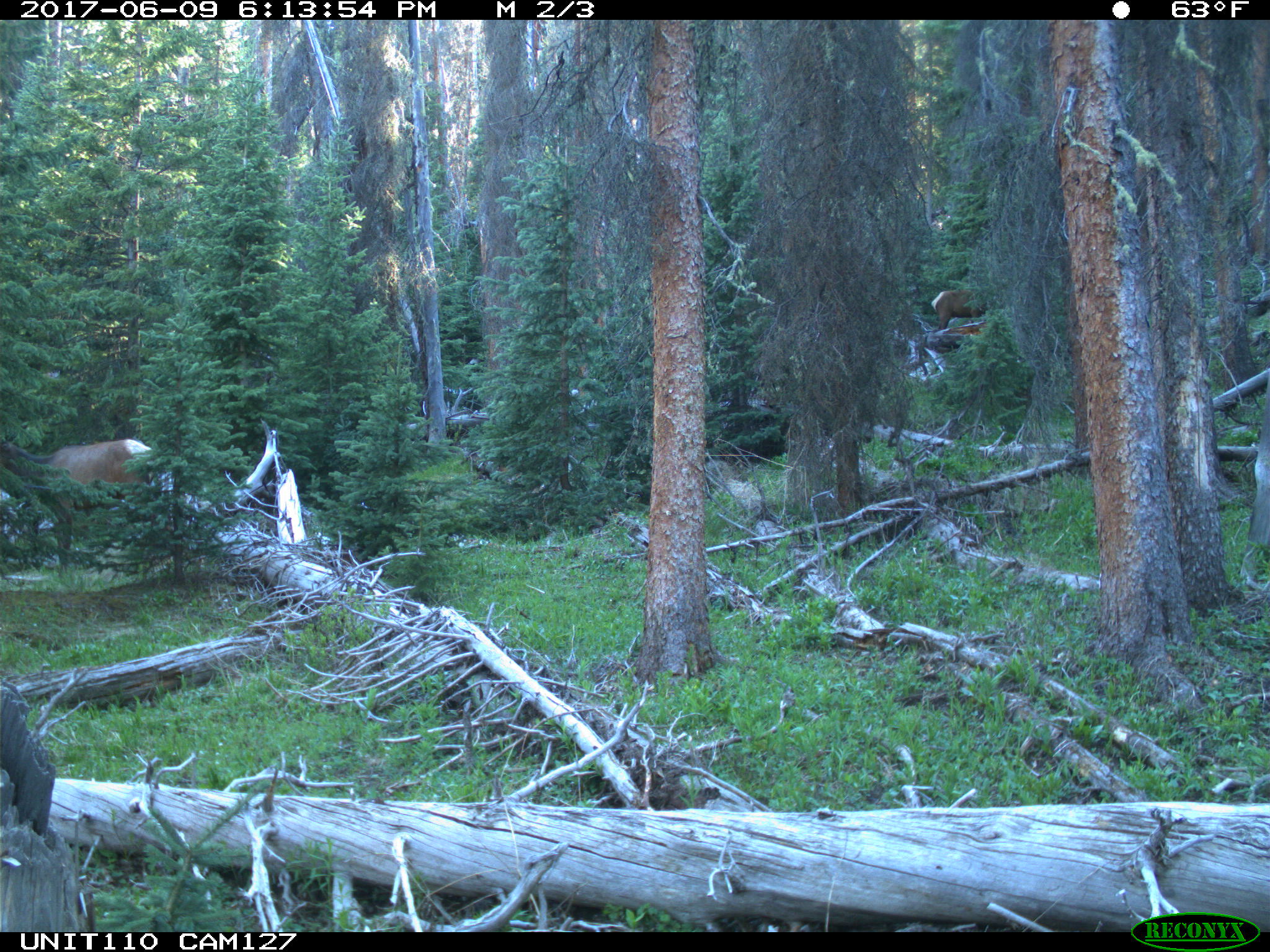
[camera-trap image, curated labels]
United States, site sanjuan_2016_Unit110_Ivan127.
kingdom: Animalia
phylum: Chordata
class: Mammalia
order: Artiodactyla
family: Cervidae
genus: Cervus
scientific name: Cervus elaphus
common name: red deer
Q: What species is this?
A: Cervus elaphus (red deer).